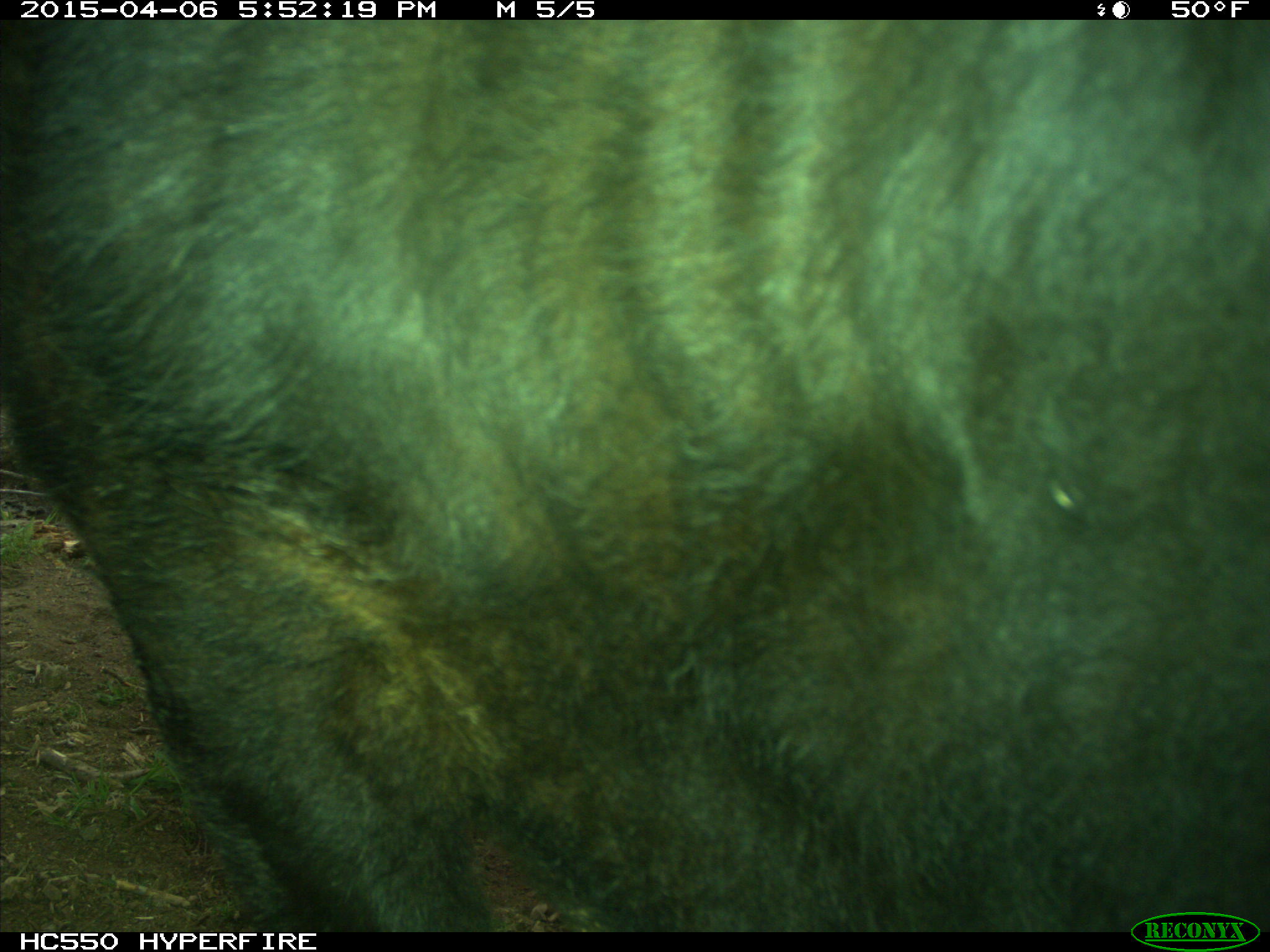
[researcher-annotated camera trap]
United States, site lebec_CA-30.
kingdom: Animalia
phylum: Chordata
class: Mammalia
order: Artiodactyla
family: Bovidae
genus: Bos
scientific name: Bos taurus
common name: domestic cow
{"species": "Bos taurus (domestic cow)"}